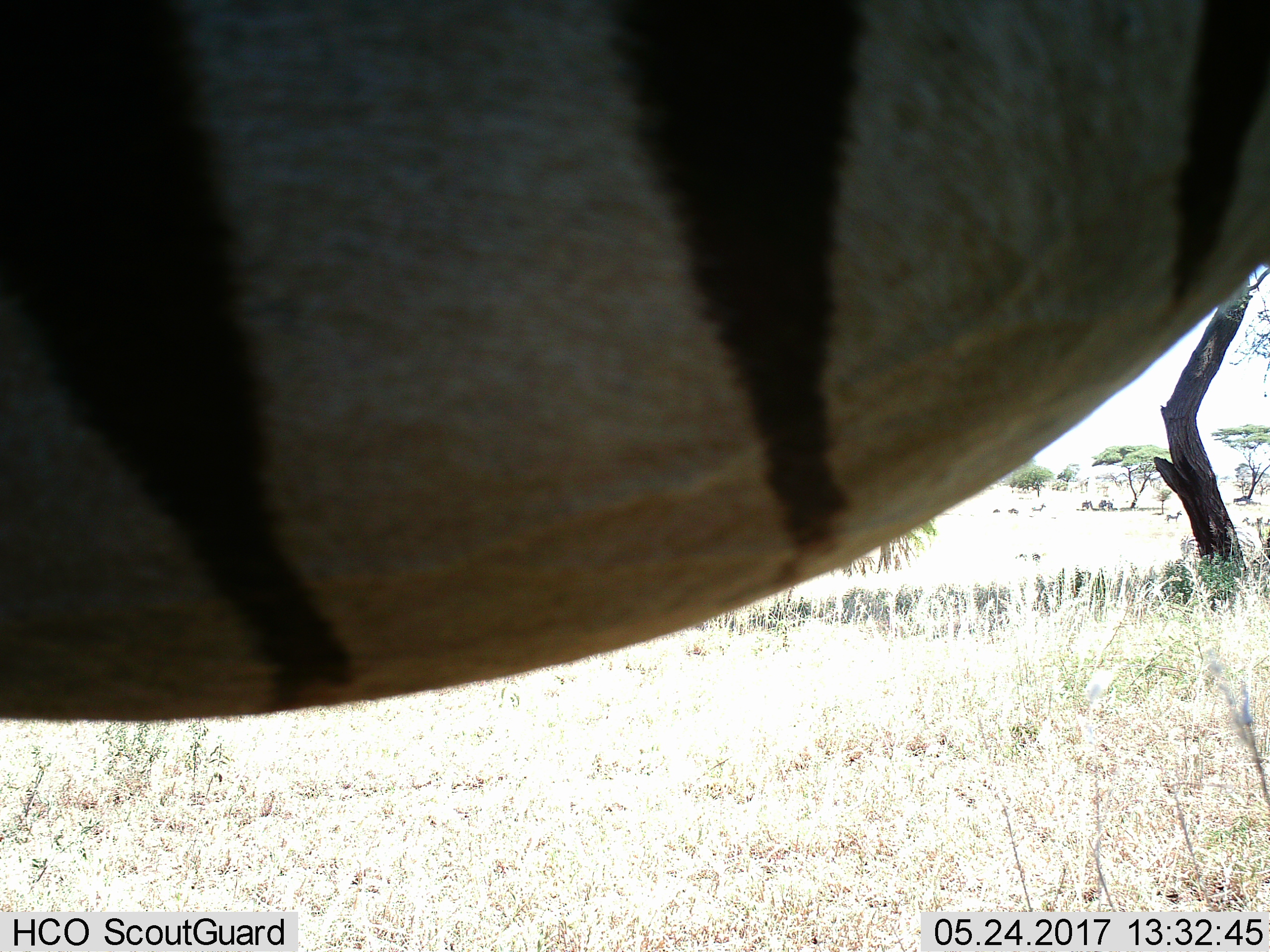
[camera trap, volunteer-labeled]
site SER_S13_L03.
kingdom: Animalia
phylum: Chordata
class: Mammalia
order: Perissodactyla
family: Equidae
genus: Equus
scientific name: Equus quagga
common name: plains zebra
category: zebraplains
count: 1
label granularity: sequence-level